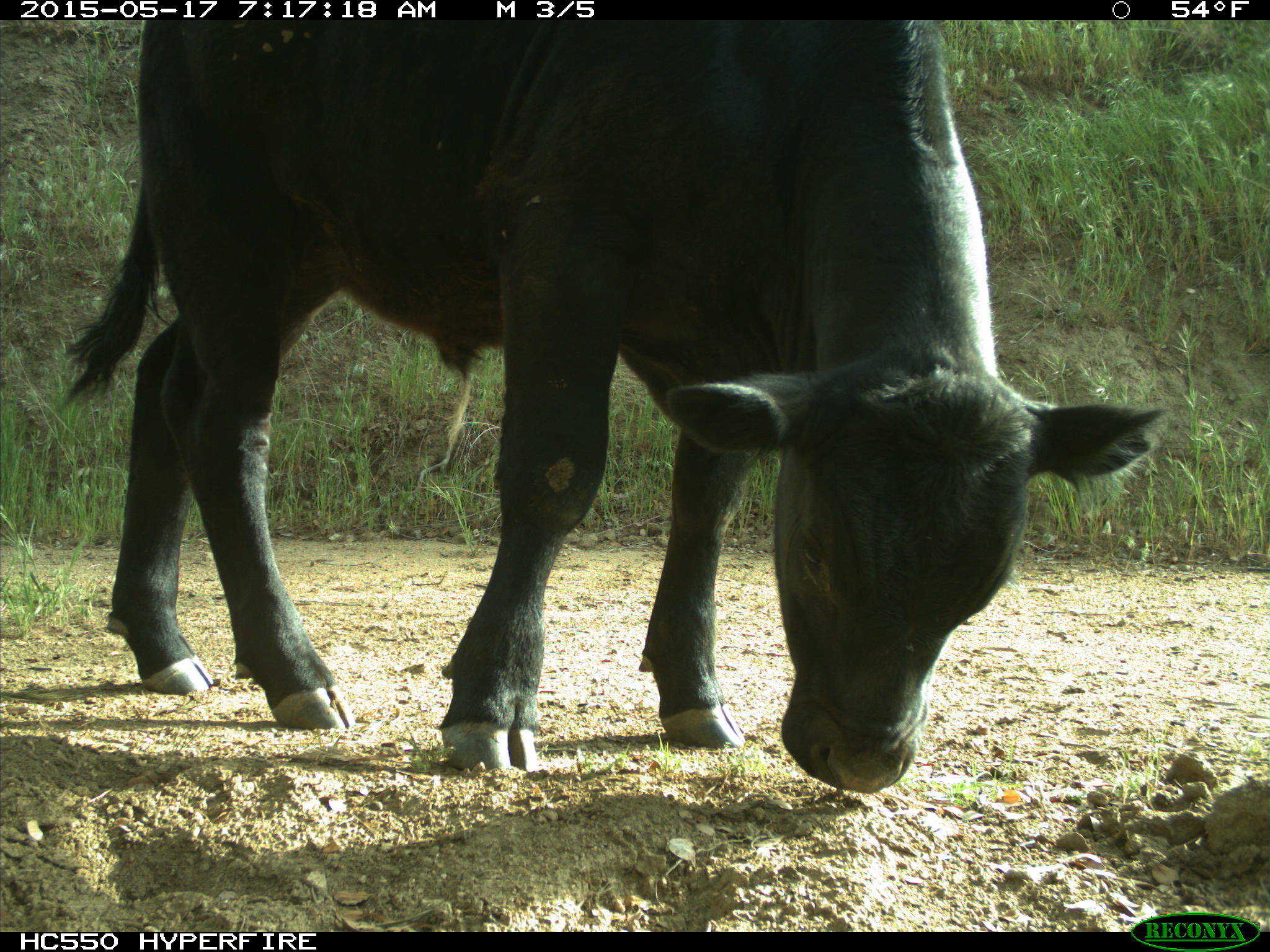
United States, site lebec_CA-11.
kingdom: Animalia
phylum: Chordata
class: Mammalia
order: Artiodactyla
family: Bovidae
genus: Bos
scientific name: Bos taurus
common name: domestic cow